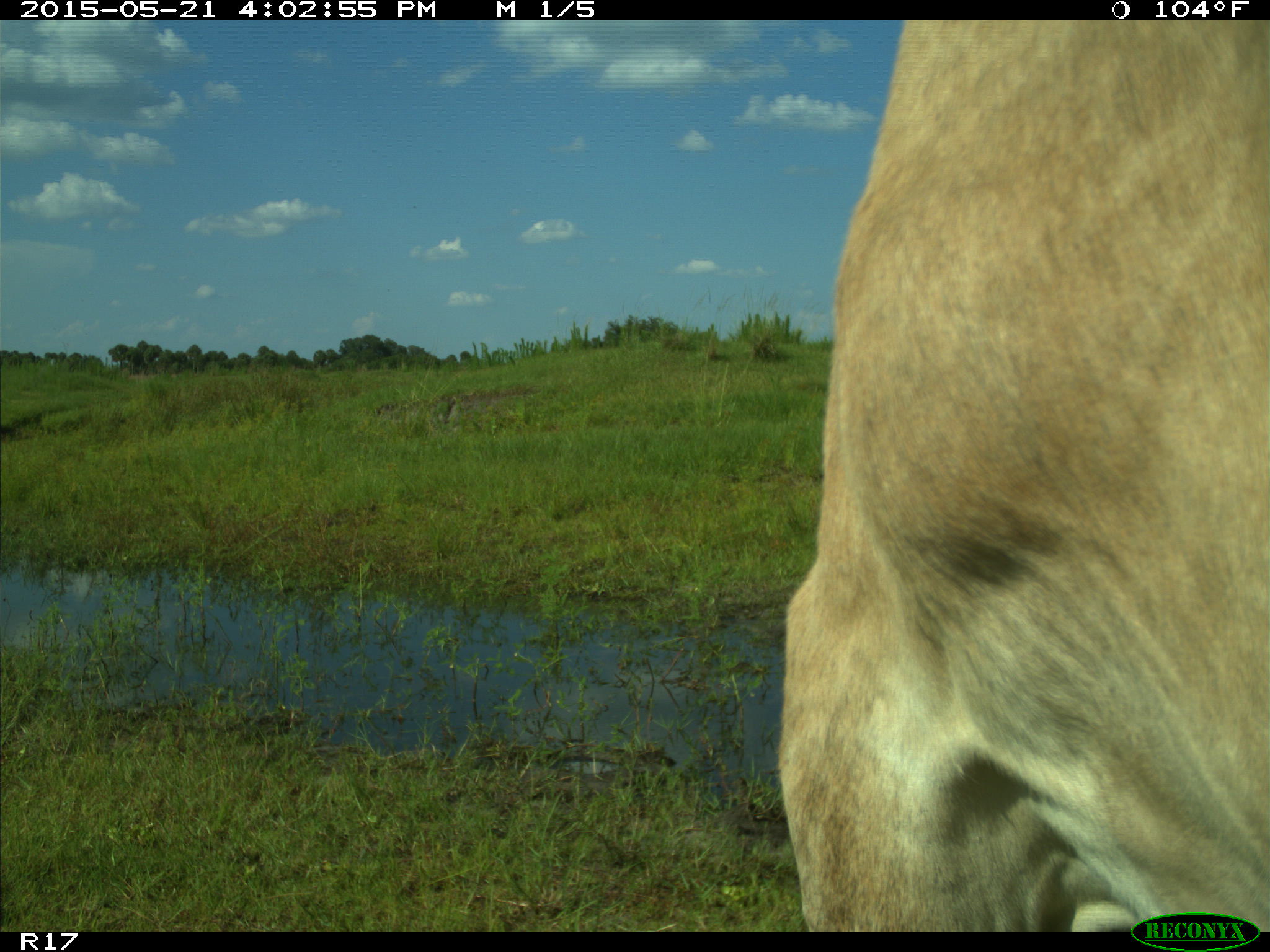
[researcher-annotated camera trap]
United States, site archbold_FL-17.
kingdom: Animalia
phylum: Chordata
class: Mammalia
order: Artiodactyla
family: Bovidae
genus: Bos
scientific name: Bos taurus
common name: domestic cow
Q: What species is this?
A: Bos taurus (domestic cow).